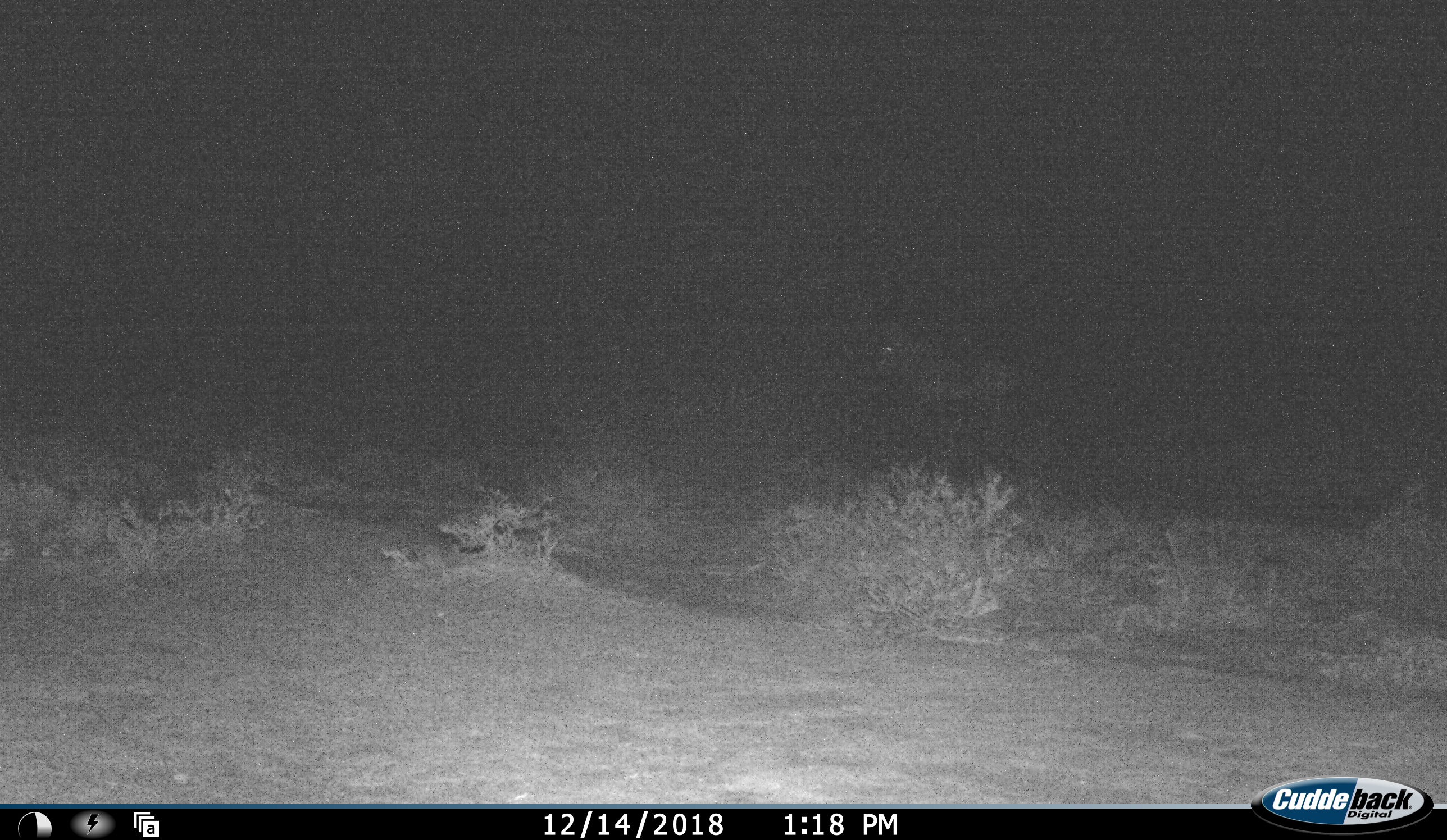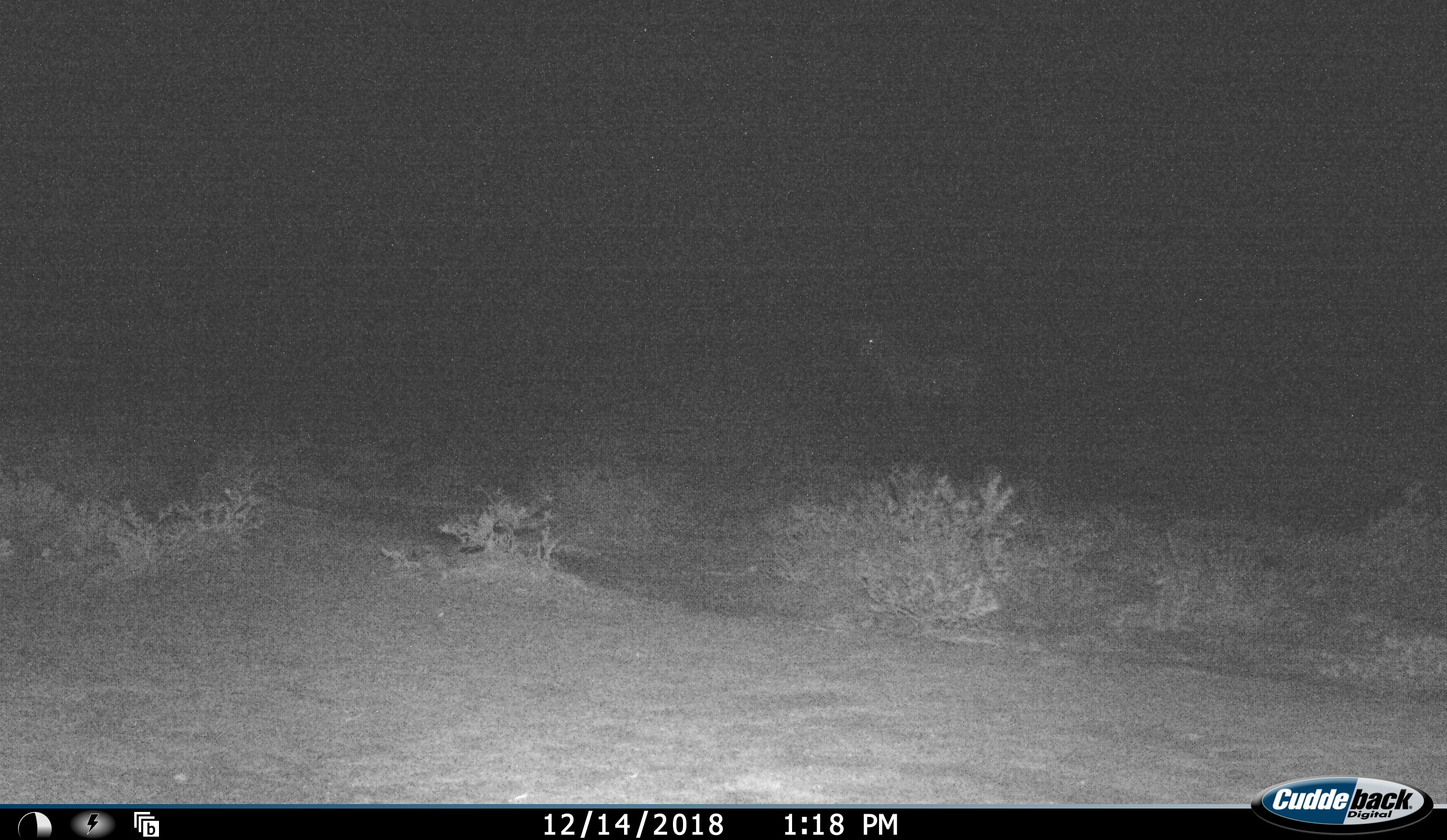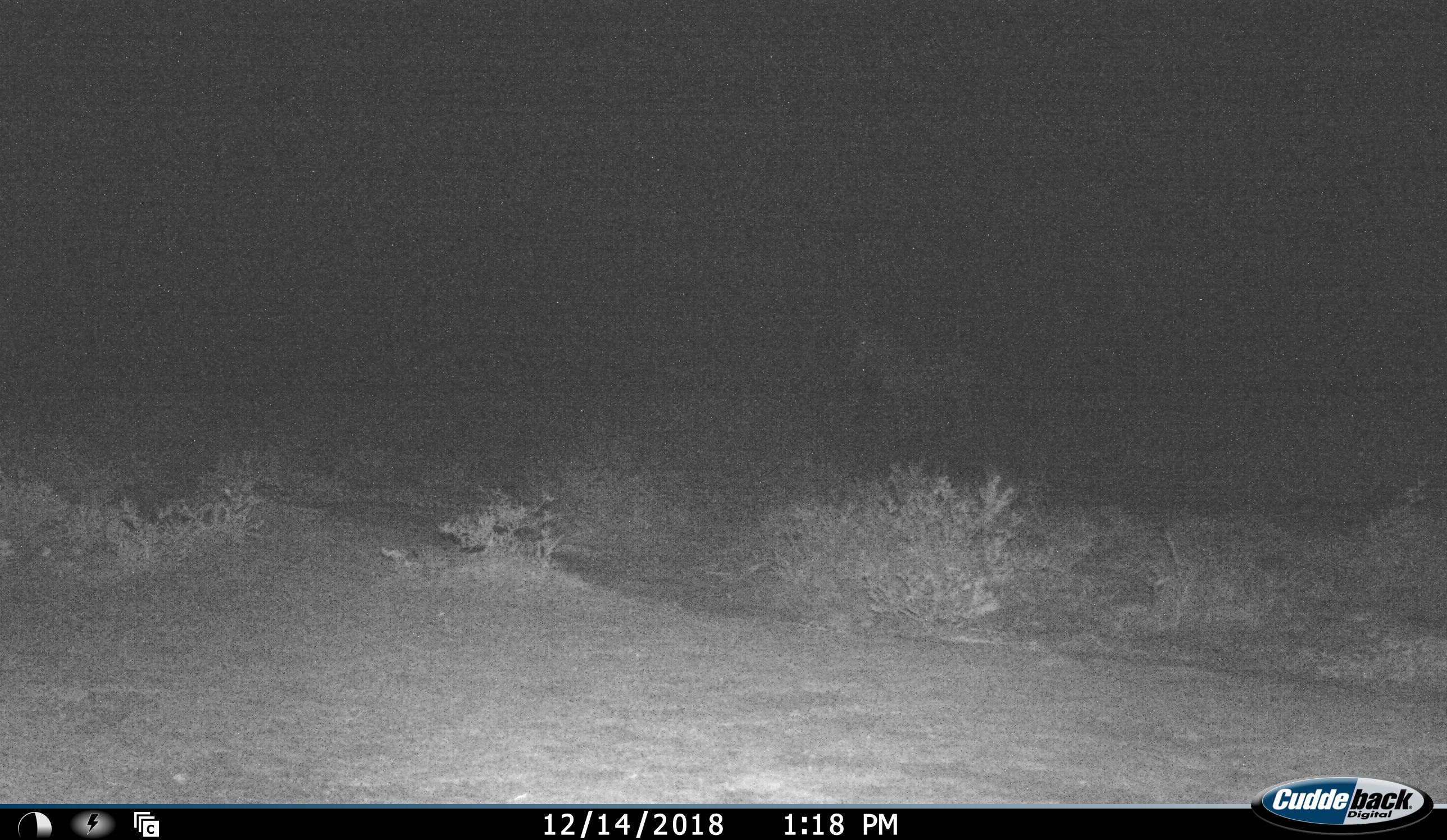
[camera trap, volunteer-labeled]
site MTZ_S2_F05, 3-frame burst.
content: unidentified animal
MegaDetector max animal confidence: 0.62